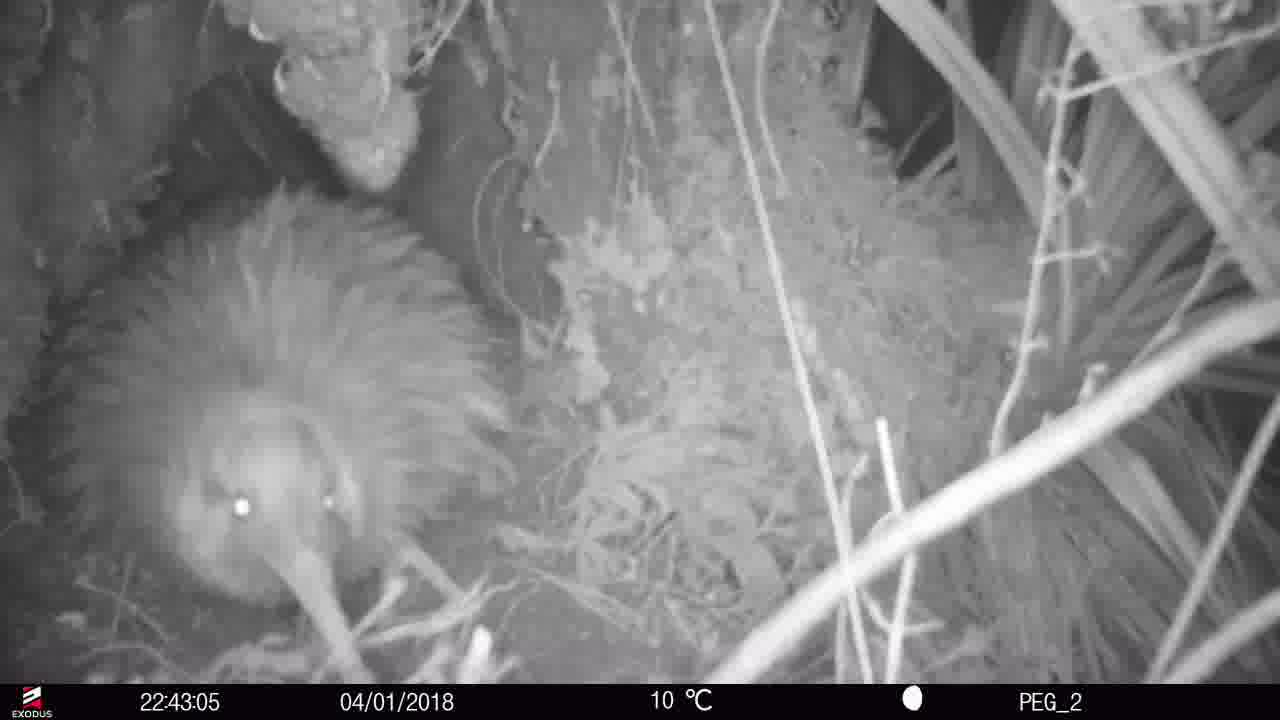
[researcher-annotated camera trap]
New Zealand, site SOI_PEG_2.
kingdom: Animalia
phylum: Chordata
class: Aves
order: Apterygiformes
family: Apterygidae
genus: Apteryx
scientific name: Apteryx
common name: kiwi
Kiwi (Apteryx).